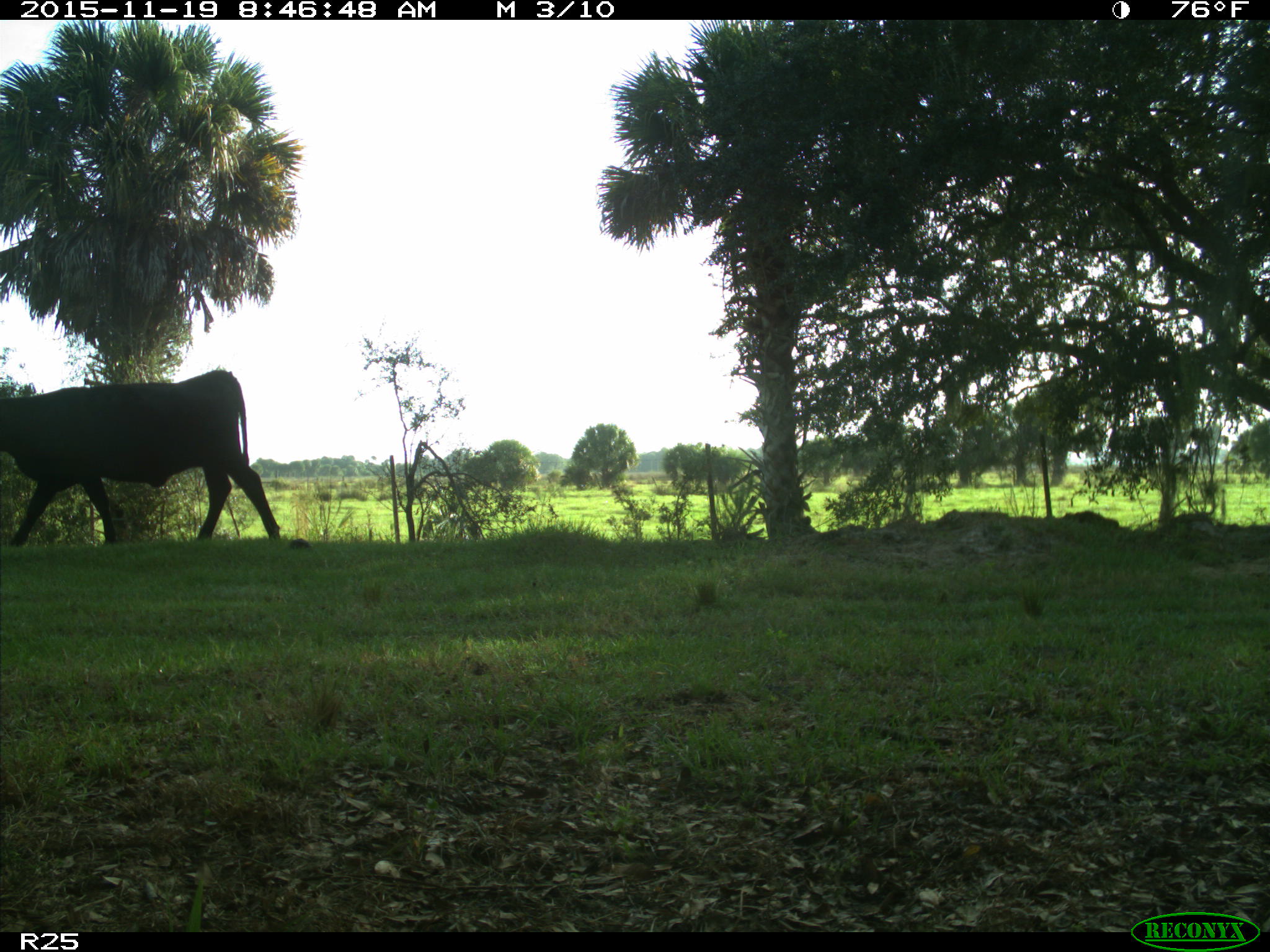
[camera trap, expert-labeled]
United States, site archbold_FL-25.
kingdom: Animalia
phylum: Chordata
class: Mammalia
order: Artiodactyla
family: Bovidae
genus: Bos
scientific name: Bos taurus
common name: domestic cow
Bos taurus (domestic cow).